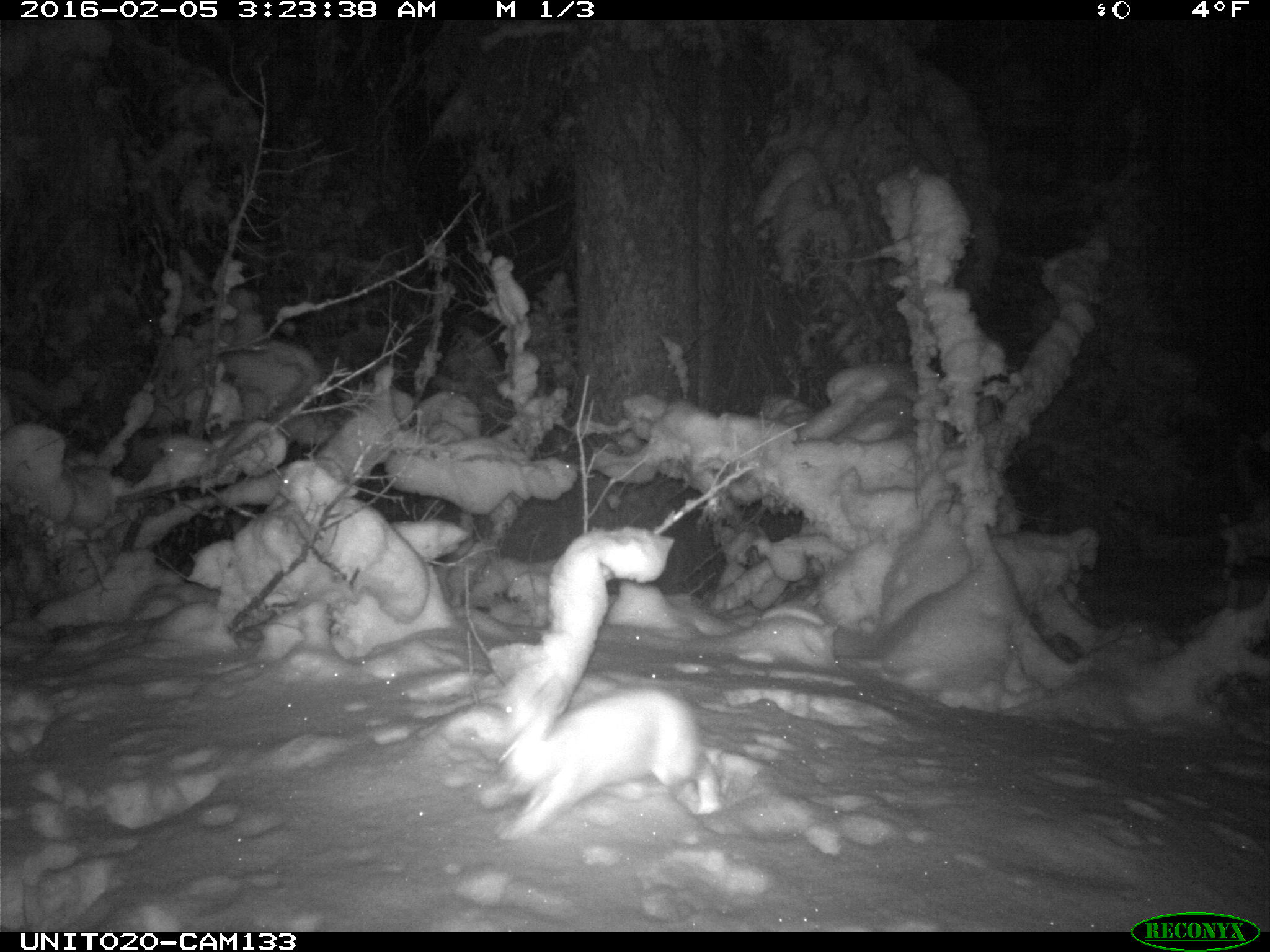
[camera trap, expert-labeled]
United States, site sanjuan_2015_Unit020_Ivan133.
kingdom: Animalia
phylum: Chordata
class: Mammalia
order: Lagomorpha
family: Leporidae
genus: Lepus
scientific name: Lepus americanus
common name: snowshoe hare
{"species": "Lepus americanus (snowshoe hare)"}